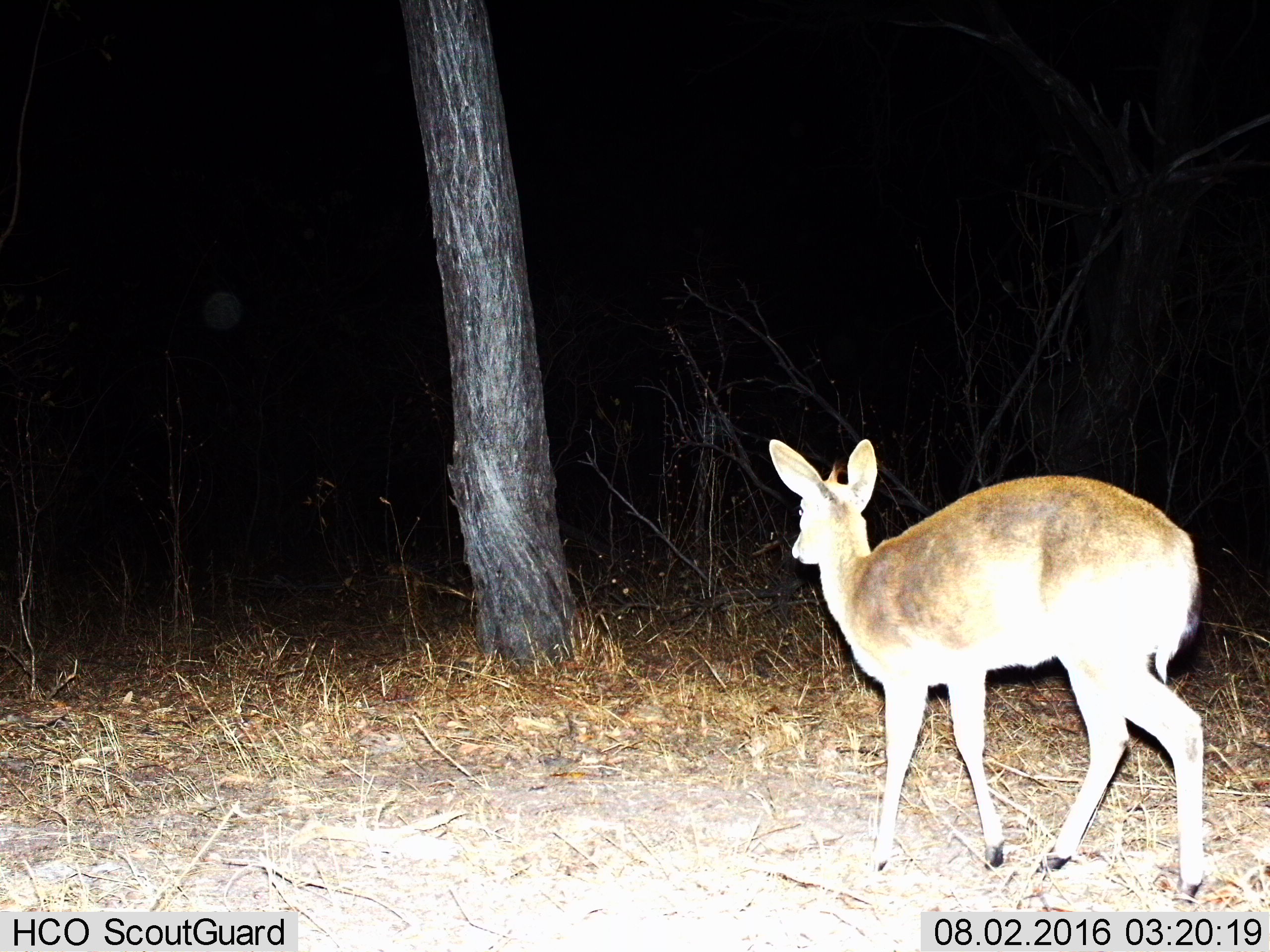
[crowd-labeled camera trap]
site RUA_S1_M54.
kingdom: Animalia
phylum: Chordata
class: Mammalia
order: Artiodactyla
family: Bovidae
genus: Sylvicapra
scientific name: Sylvicapra grimmia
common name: common duiker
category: duikercommongrey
Duikercommongrey (common duiker) (Sylvicapra grimmia), count 1. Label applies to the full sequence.